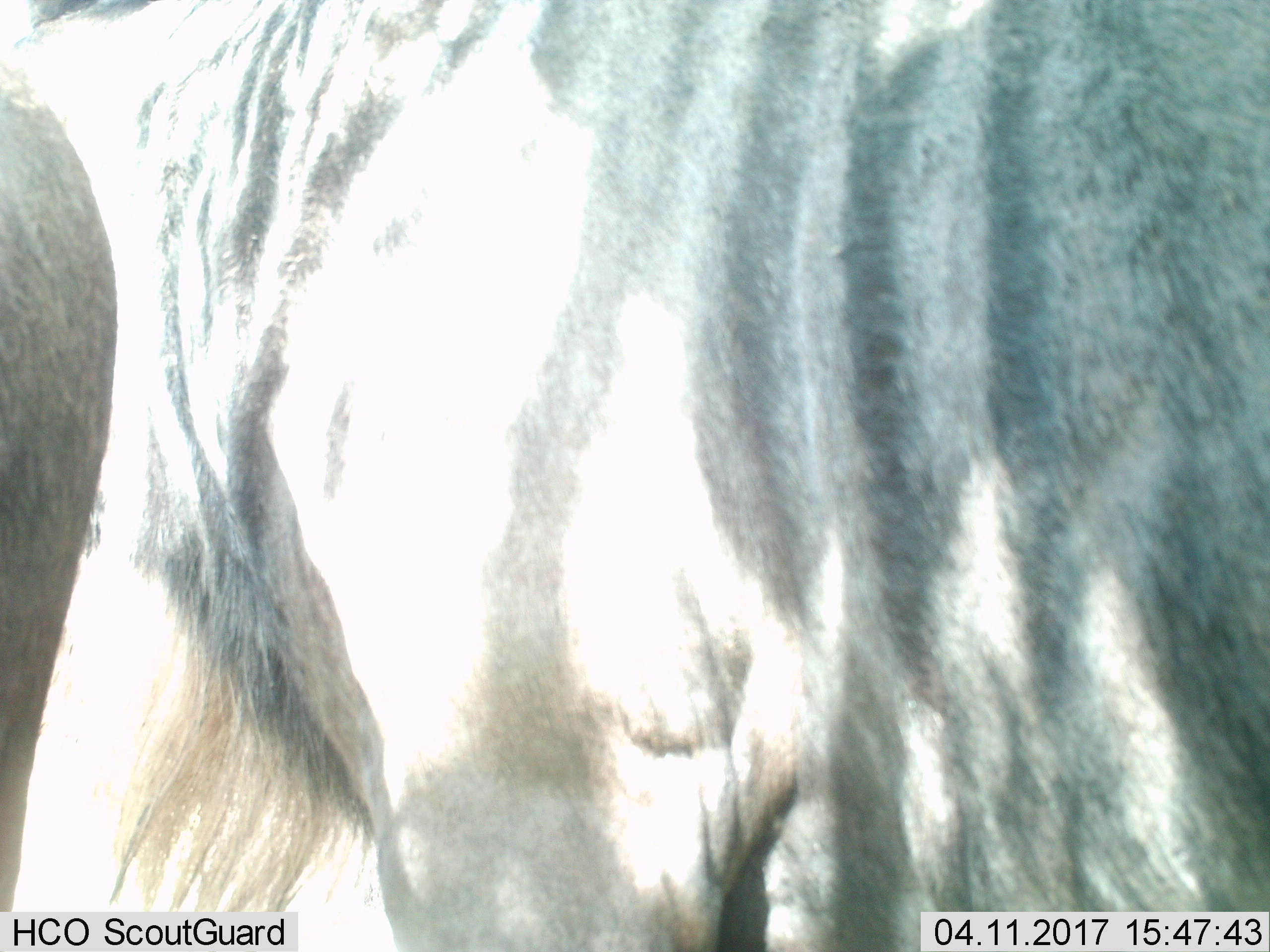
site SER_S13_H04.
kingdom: Animalia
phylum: Chordata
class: Mammalia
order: Artiodactyla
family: Bovidae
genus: Connochaetes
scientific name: Connochaetes taurinus taurinus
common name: blue wildebeest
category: wildebeestblue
Wildebeestblue (blue wildebeest) (Connochaetes taurinus taurinus), count 2. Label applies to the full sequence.